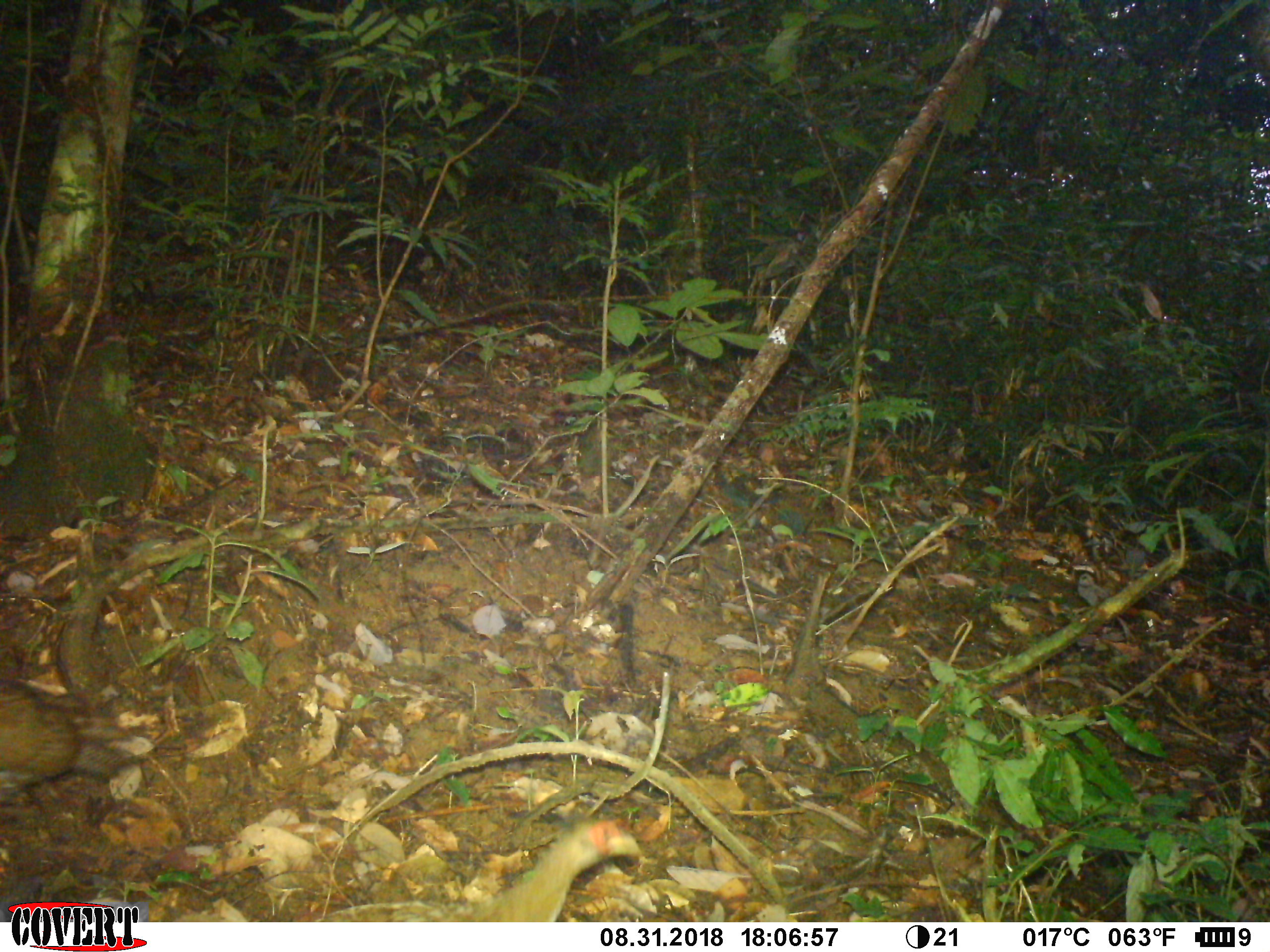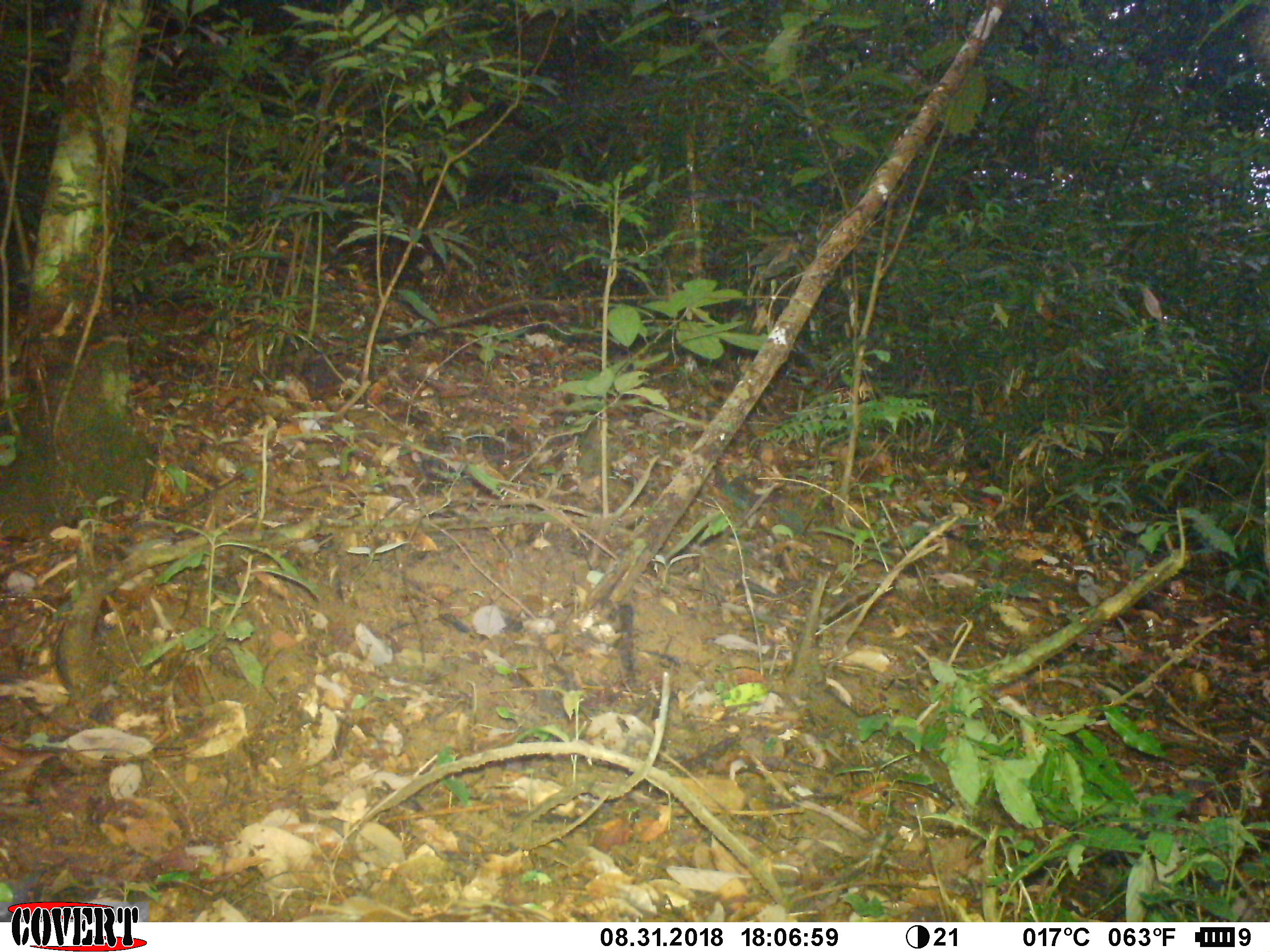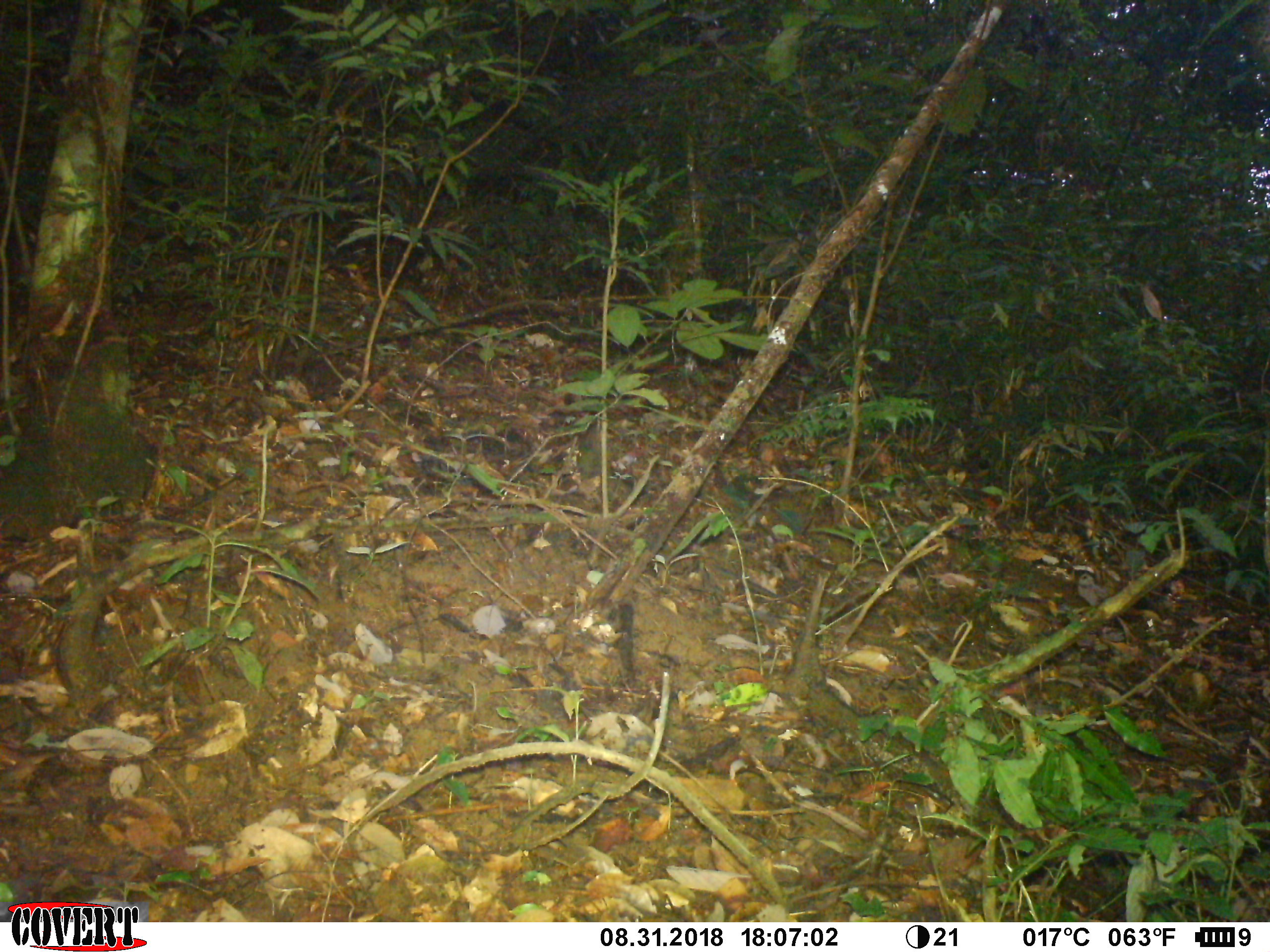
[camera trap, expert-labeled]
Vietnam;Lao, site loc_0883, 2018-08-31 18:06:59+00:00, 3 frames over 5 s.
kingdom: Animalia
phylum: Chordata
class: Aves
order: Galliformes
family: Phasianidae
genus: Lophura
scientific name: Lophura nycthemera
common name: silver pheasant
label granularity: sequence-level